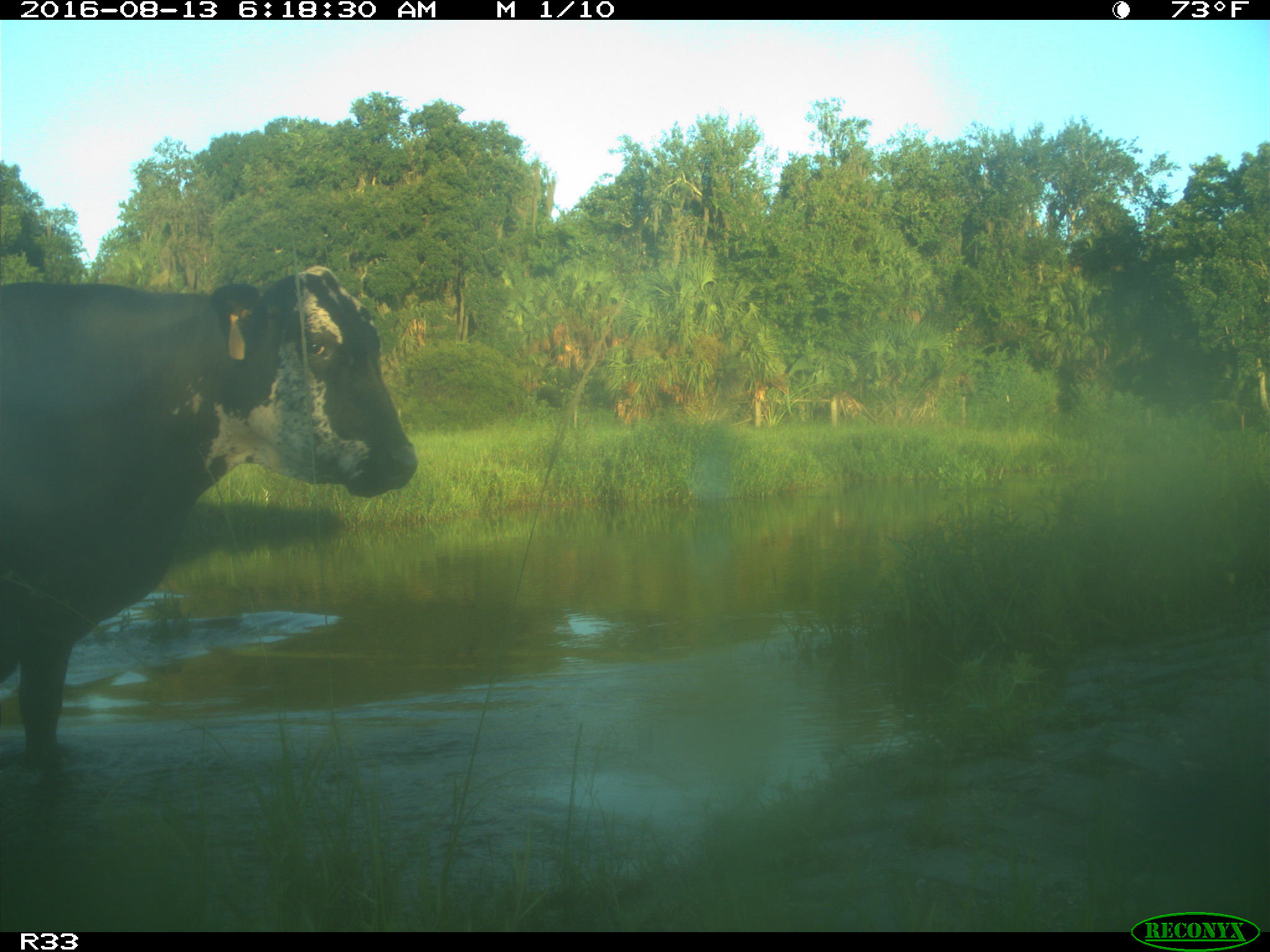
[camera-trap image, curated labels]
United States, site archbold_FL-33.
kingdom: Animalia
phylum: Chordata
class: Mammalia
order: Artiodactyla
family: Bovidae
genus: Bos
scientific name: Bos taurus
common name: domestic cow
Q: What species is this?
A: Bos taurus (domestic cow).